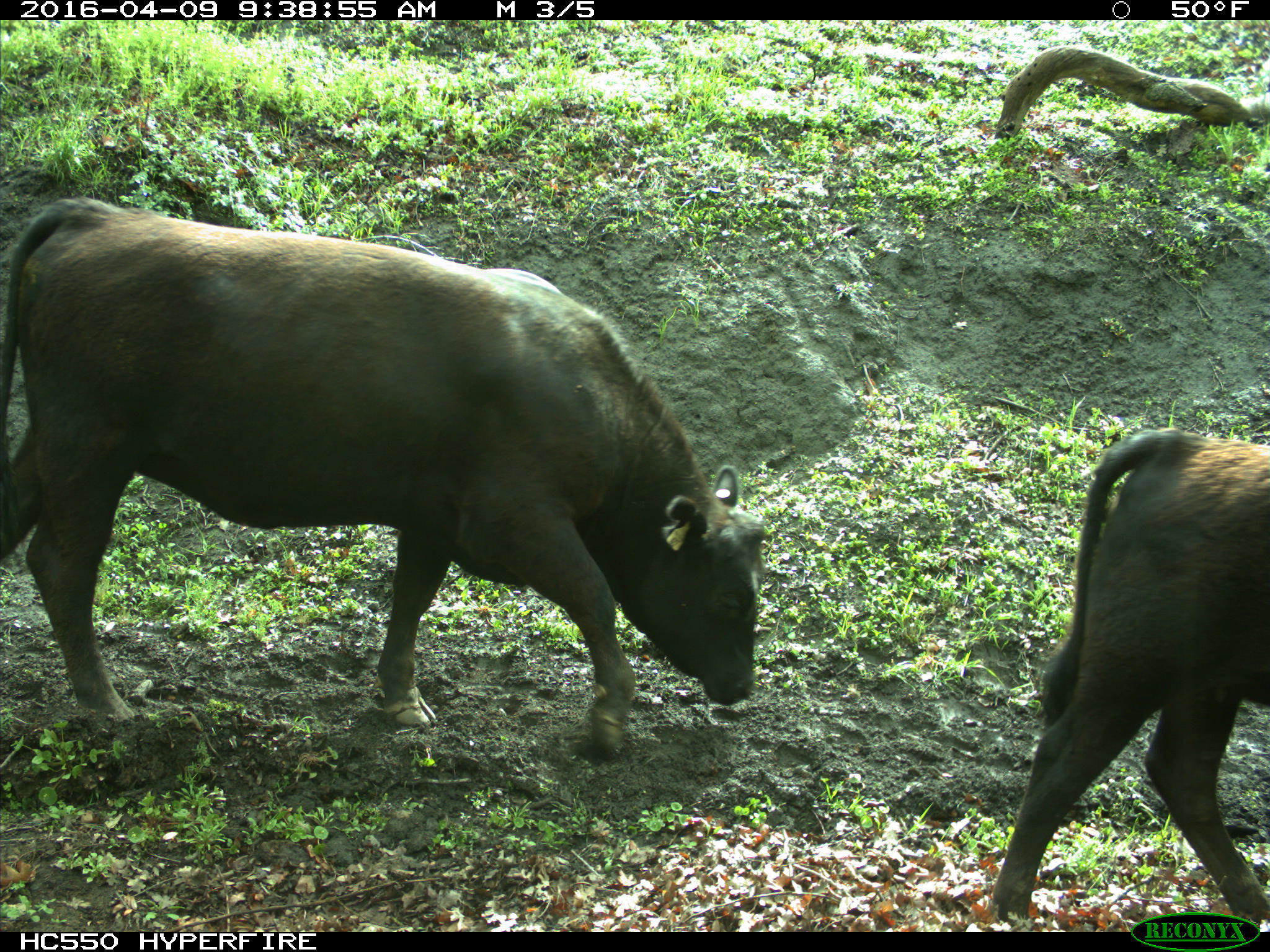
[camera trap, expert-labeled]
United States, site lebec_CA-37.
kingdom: Animalia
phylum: Chordata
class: Mammalia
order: Artiodactyla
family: Bovidae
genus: Bos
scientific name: Bos taurus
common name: domestic cow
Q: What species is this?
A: Bos taurus (domestic cow).